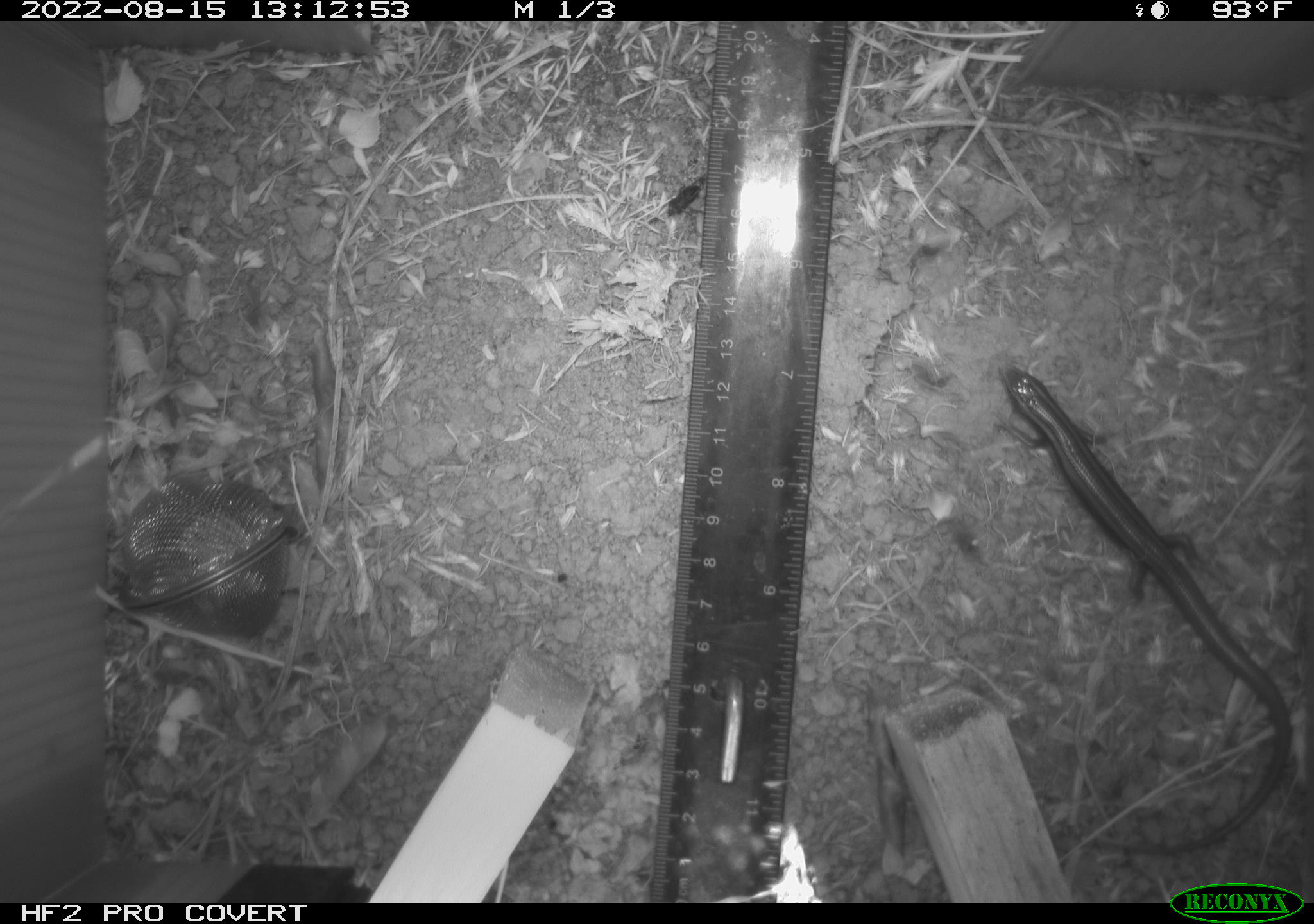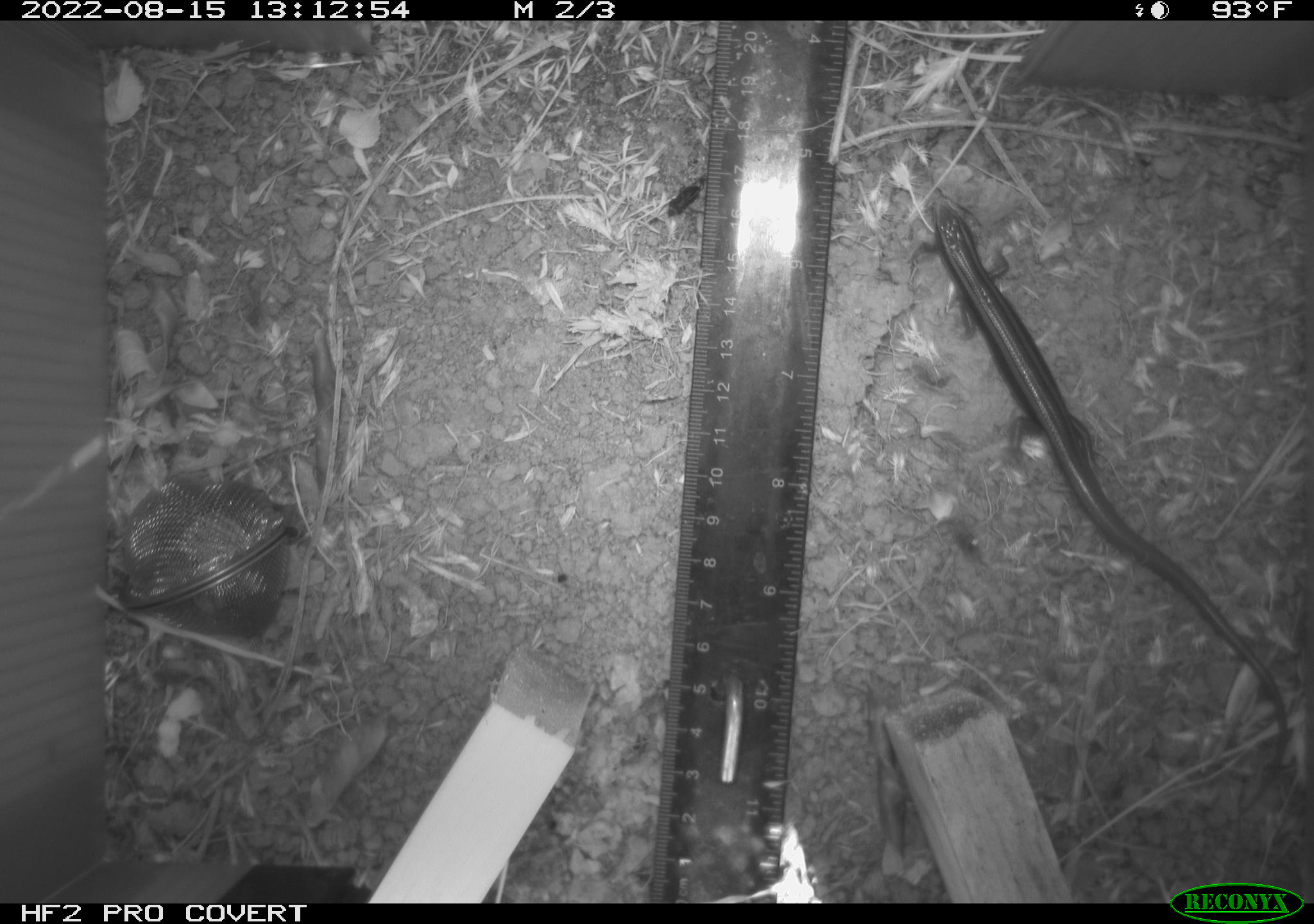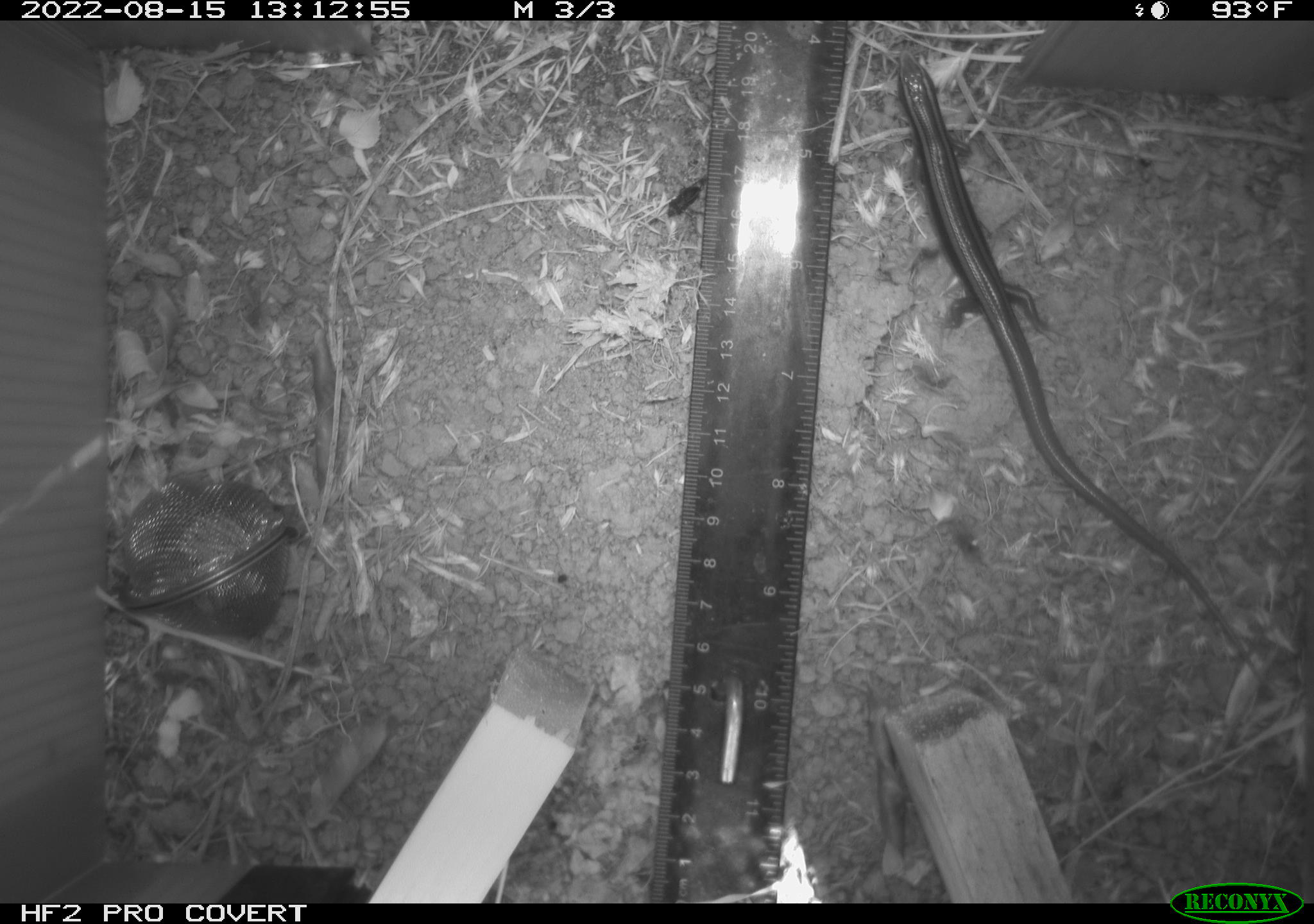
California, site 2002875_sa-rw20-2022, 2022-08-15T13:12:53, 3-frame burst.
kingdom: Animalia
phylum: Chordata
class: Reptilia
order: Squamata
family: Scincidae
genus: Plestiodon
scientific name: Plestiodon skiltonianus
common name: western skink